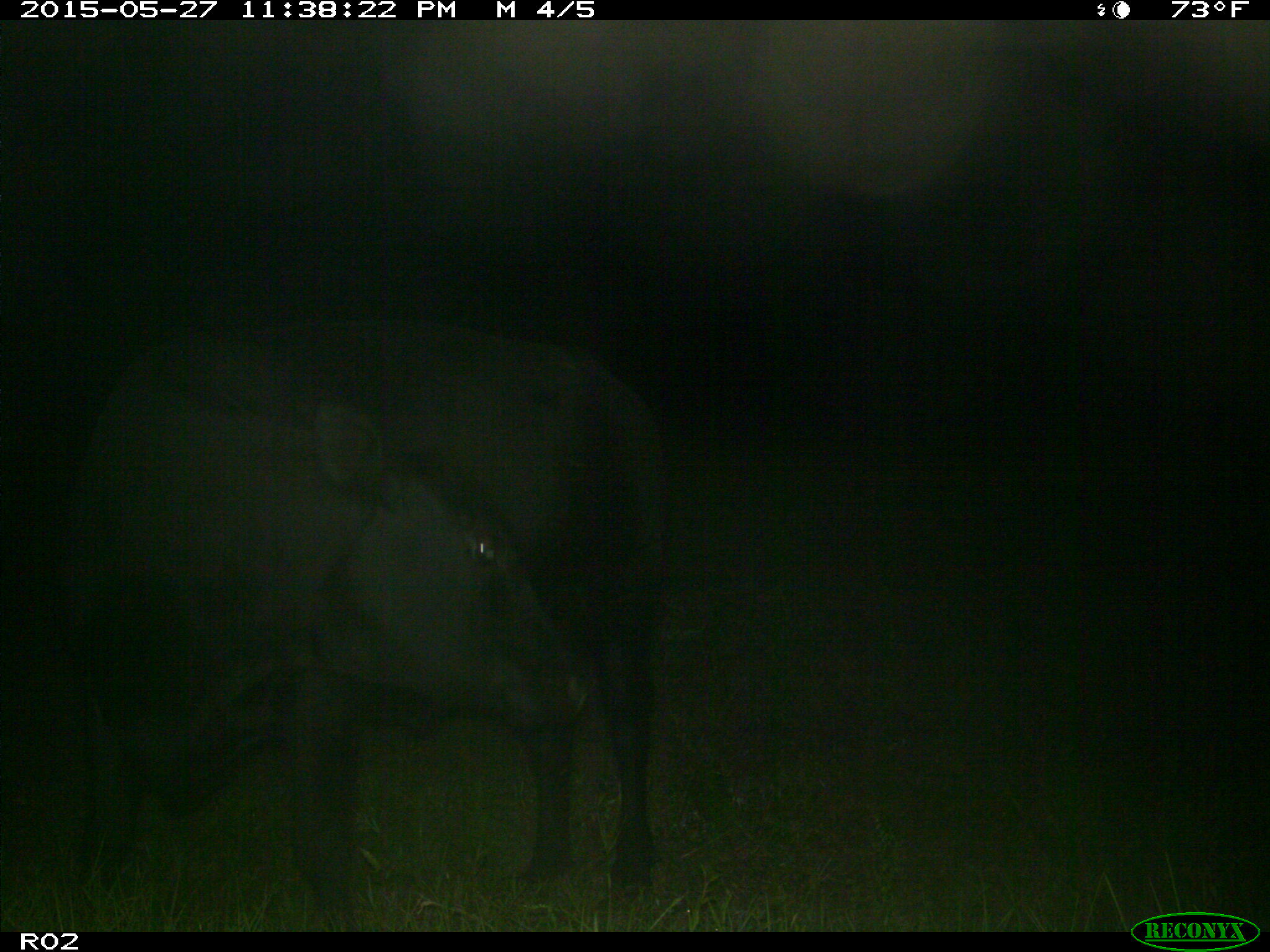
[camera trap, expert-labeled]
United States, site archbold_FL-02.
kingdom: Animalia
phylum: Chordata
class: Mammalia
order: Artiodactyla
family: Bovidae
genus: Bos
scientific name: Bos taurus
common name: domestic cow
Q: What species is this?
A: Bos taurus (domestic cow).